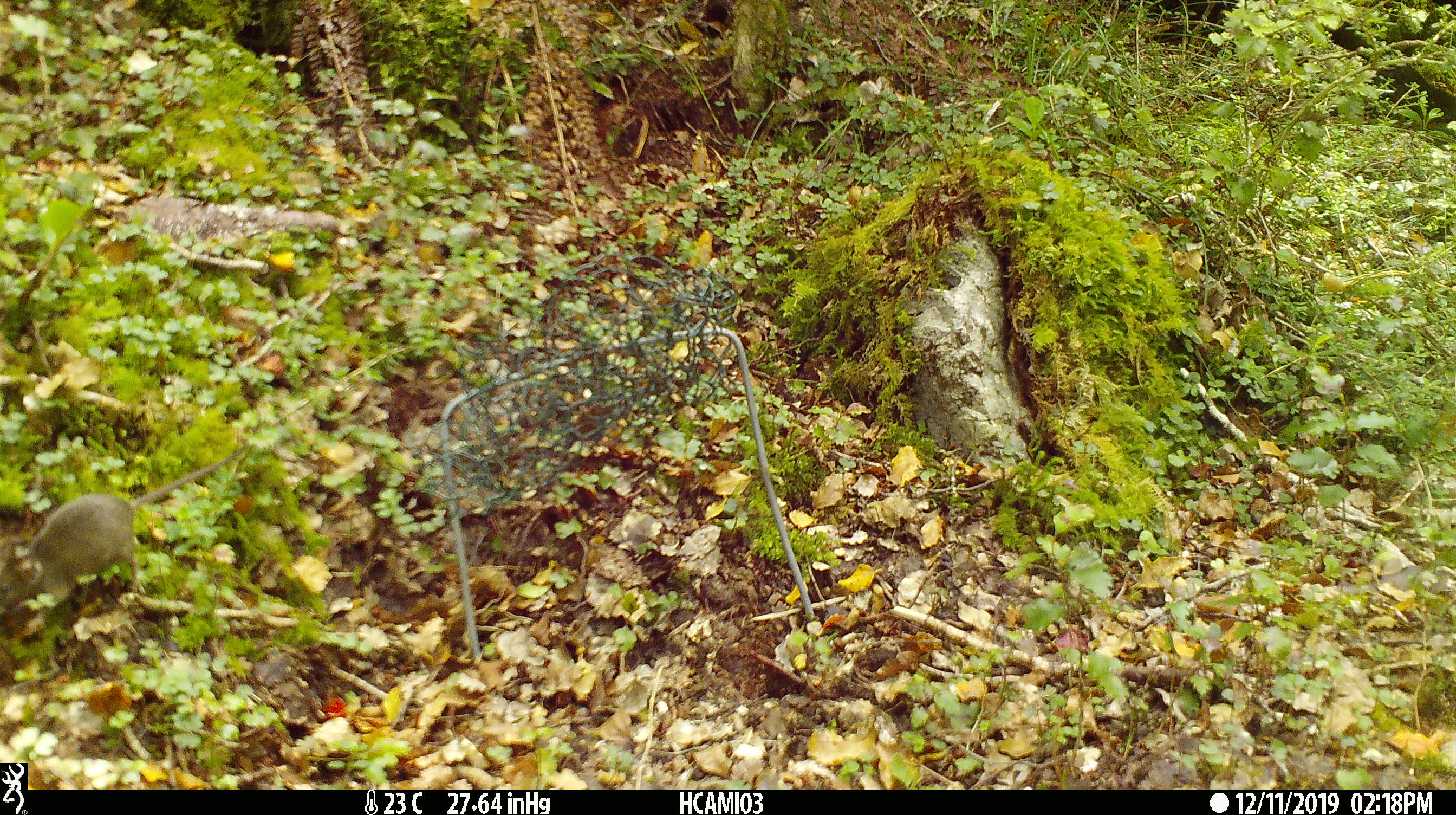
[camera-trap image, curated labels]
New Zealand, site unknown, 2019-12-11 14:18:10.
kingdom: Animalia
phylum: Chordata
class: Mammalia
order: Rodentia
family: Muridae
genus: Mus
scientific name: Mus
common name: mouse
Mouse (Mus).